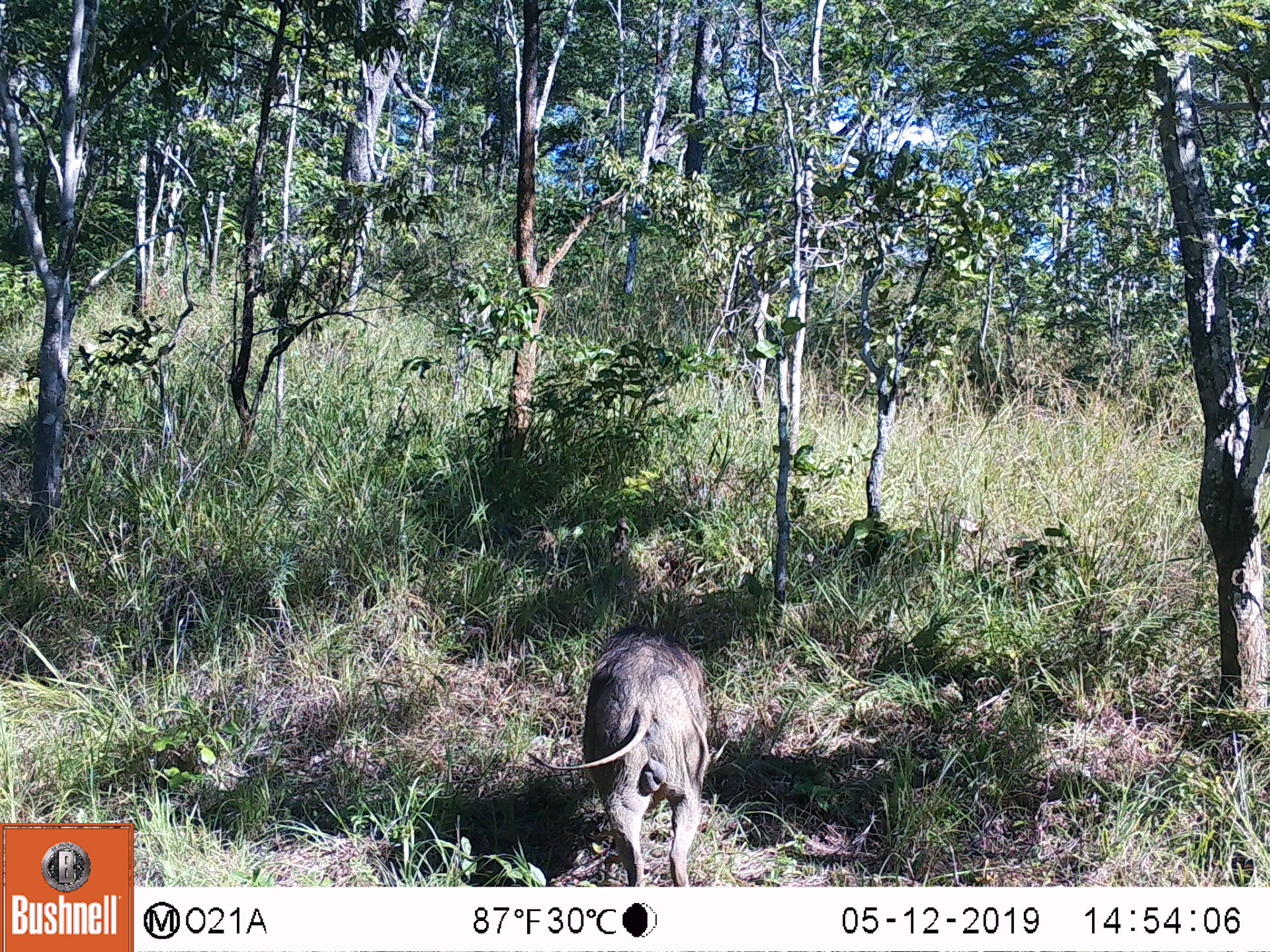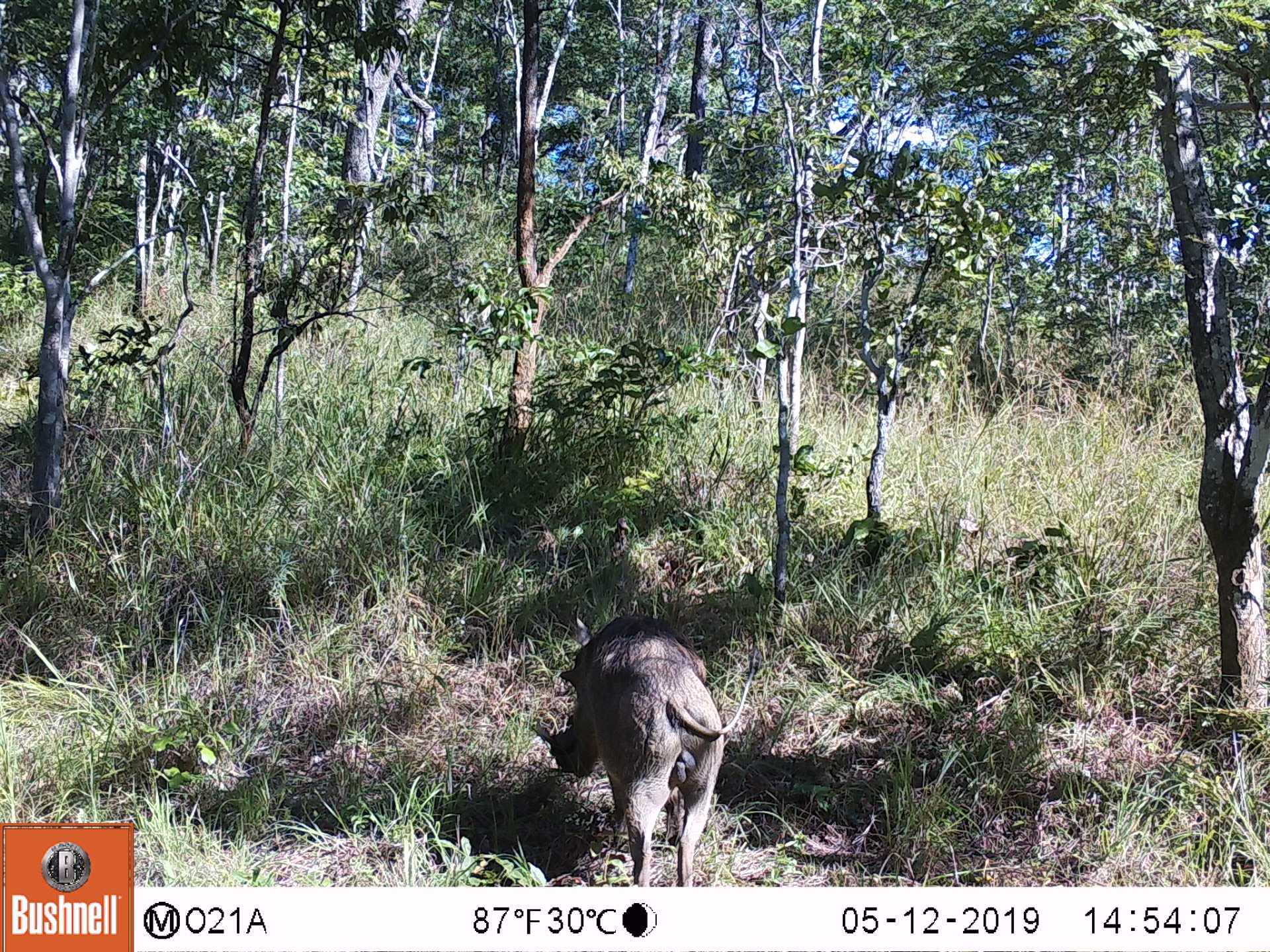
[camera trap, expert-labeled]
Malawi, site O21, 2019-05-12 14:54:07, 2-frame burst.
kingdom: Animalia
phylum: Chordata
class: Mammalia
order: Artiodactyla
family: Suidae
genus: Phacochoerus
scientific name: Phacochoerus africanus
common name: common warthog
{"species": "common warthog (Phacochoerus africanus)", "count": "1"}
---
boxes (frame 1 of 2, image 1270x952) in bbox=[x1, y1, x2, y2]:
common warthog: bbox=[524, 623, 720, 883]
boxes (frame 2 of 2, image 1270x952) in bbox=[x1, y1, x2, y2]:
common warthog: bbox=[525, 616, 742, 883]